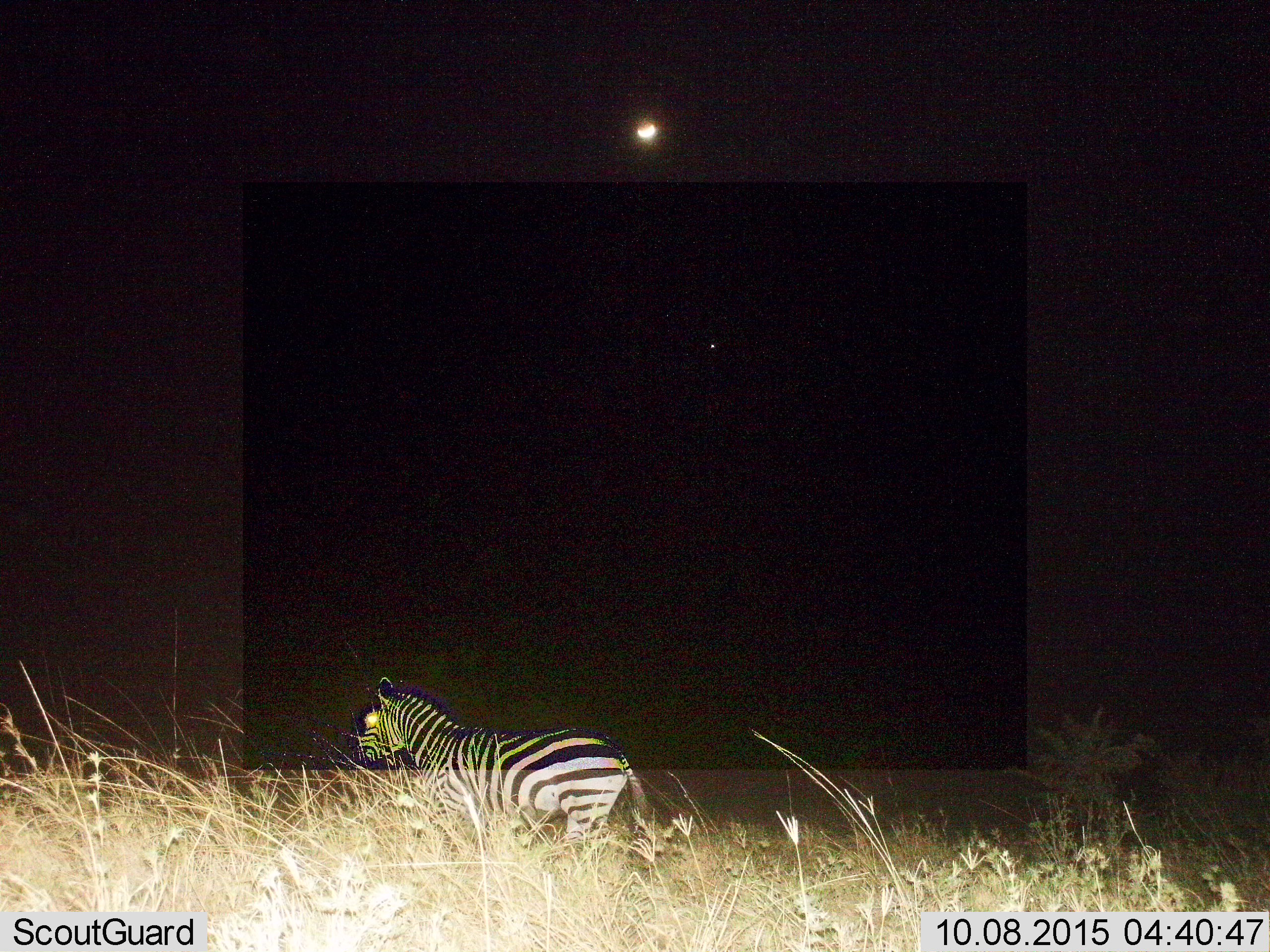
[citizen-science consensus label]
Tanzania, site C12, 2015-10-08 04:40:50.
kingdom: Animalia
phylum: Chordata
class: Mammalia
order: Perissodactyla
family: Equidae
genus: Equus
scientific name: Equus quagga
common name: plains zebra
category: zebra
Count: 1.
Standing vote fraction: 79%.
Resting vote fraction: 0%.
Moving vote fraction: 21%.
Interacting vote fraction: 0%.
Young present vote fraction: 0%.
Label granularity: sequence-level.